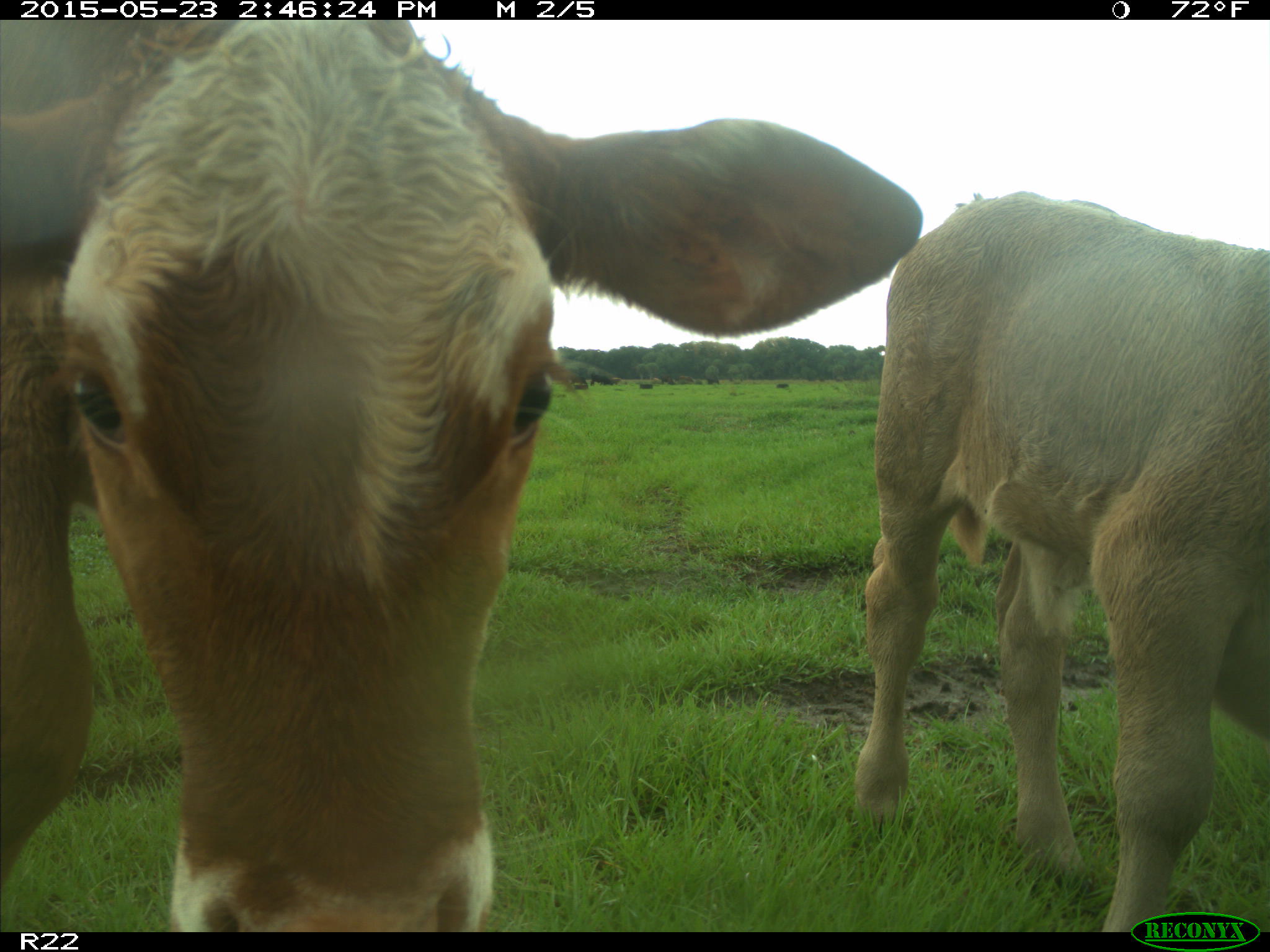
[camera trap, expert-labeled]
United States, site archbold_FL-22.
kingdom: Animalia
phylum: Chordata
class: Mammalia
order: Artiodactyla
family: Bovidae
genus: Bos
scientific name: Bos taurus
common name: domestic cow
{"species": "Bos taurus (domestic cow)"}